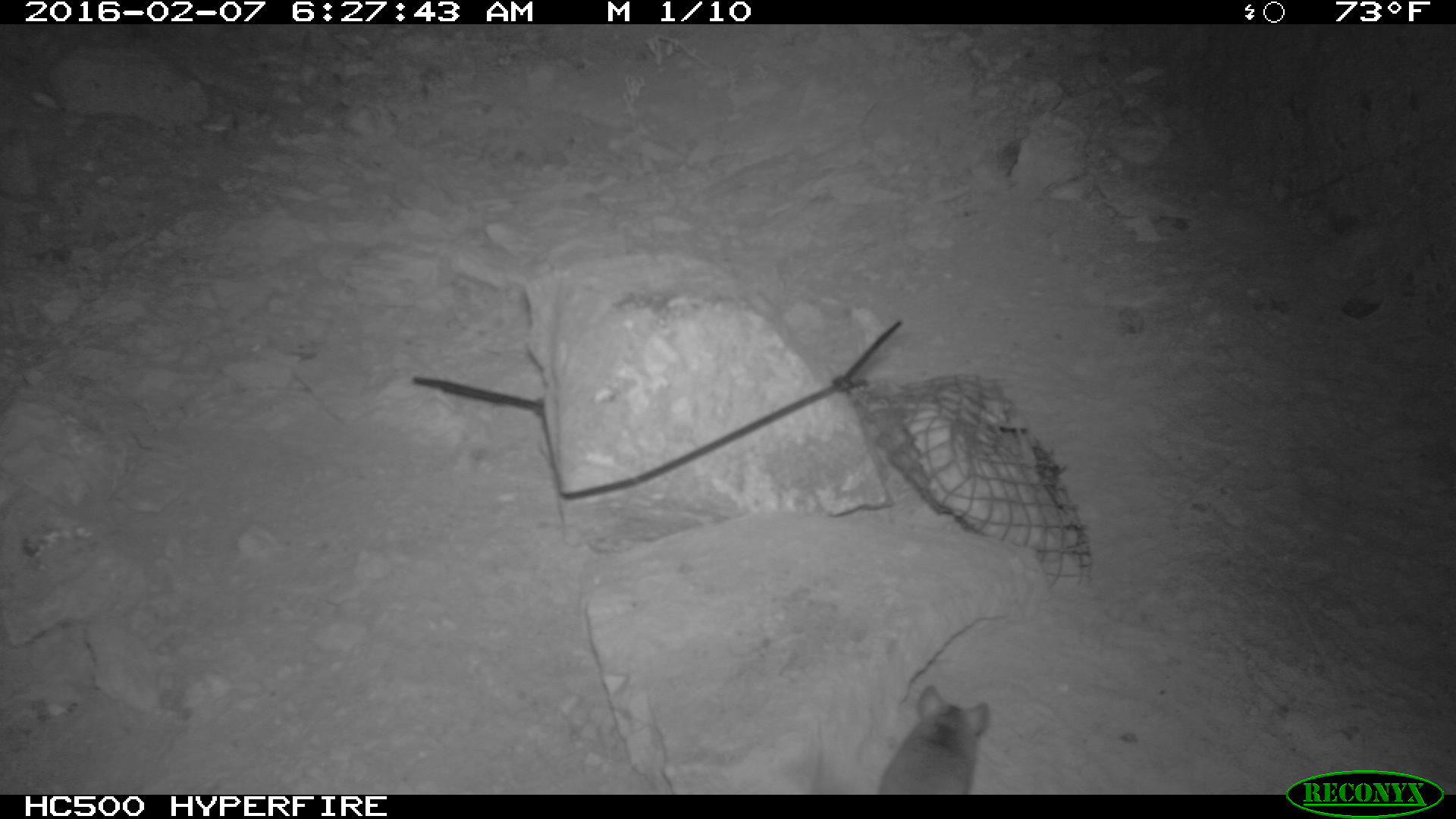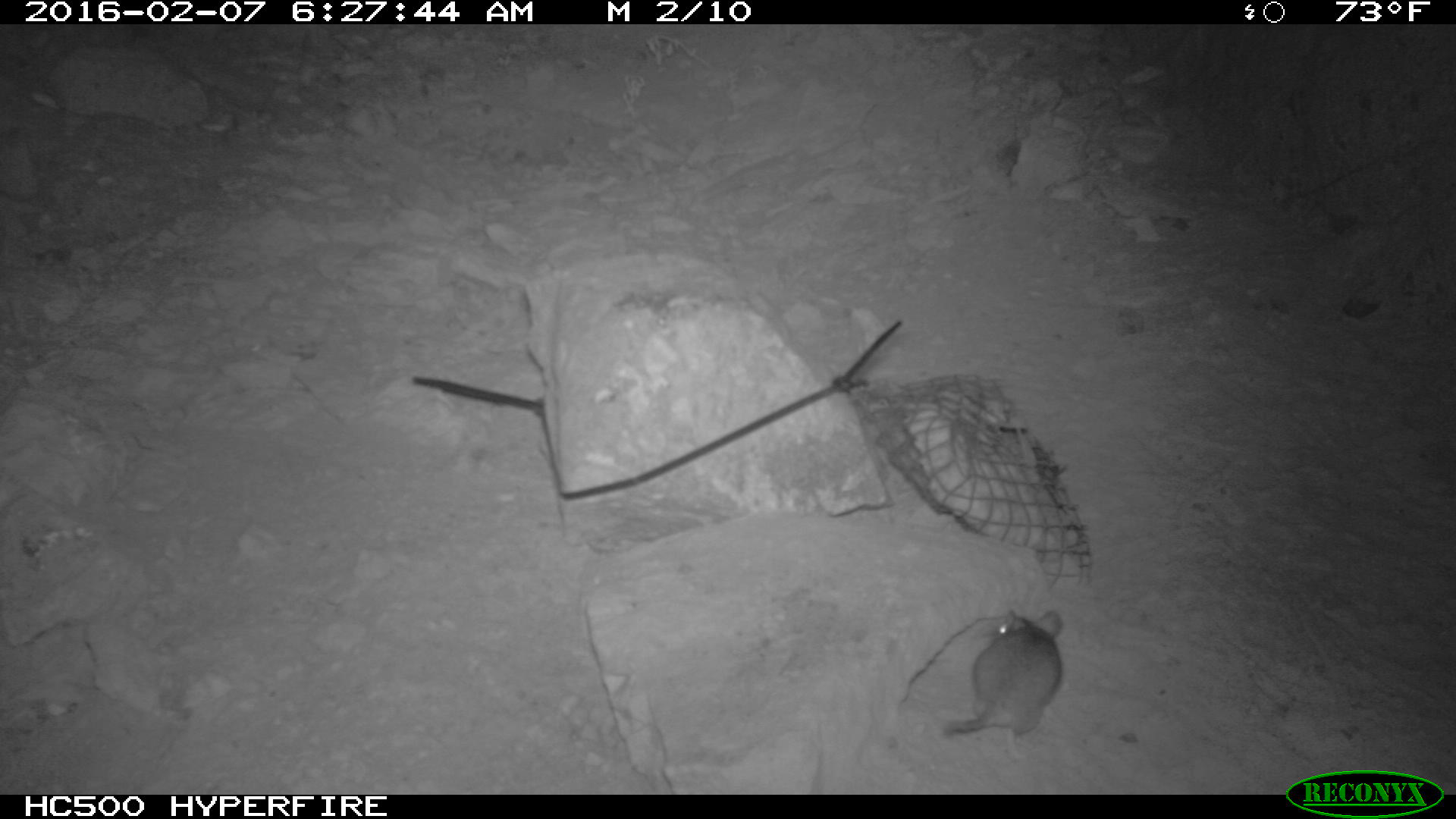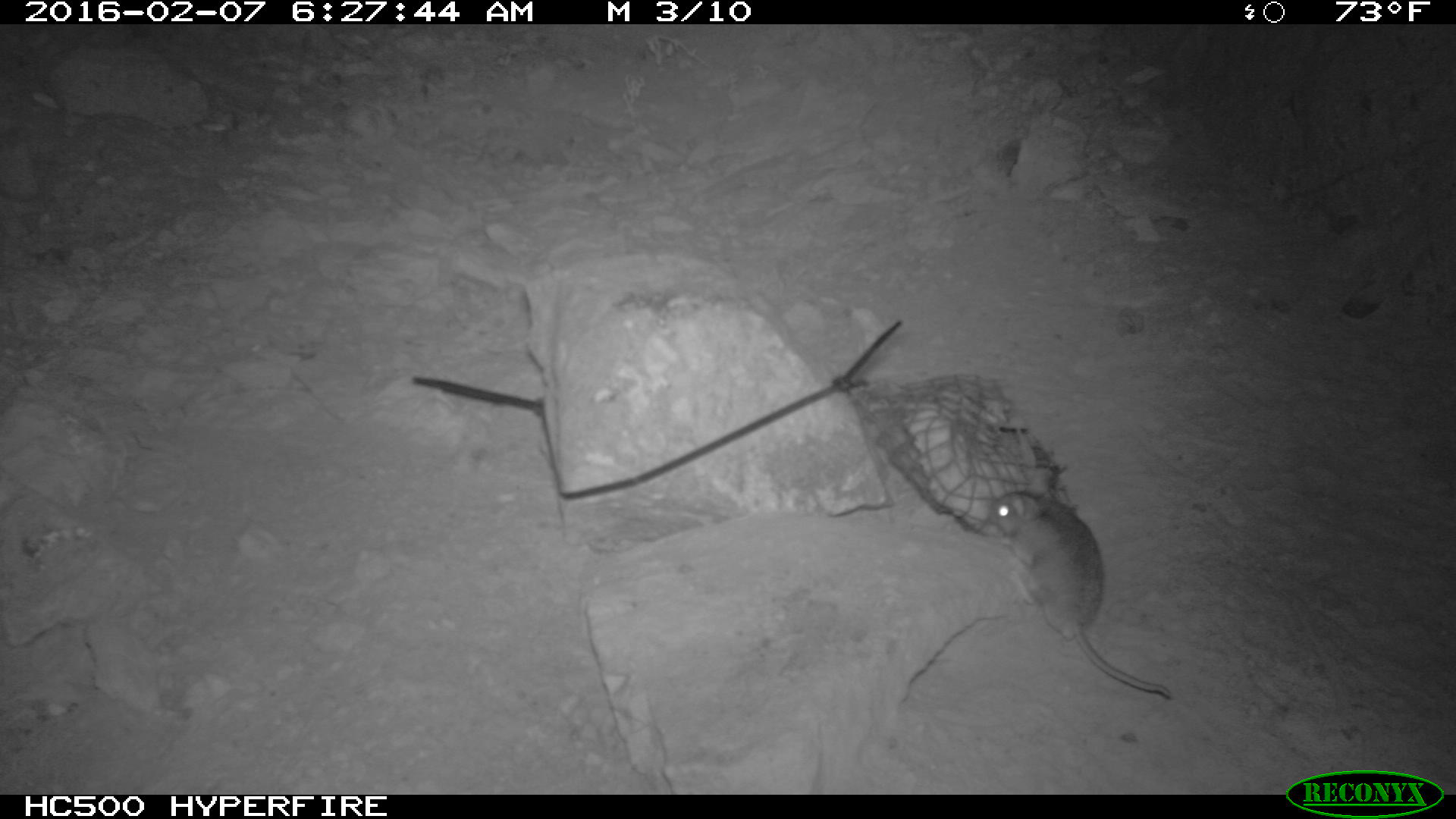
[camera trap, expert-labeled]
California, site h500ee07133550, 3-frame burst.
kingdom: Animalia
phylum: Chordata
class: Mammalia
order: Rodentia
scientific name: Rodentia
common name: rodent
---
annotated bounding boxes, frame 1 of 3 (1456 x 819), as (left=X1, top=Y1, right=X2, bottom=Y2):
rodent: (left=876, top=686, right=989, bottom=793)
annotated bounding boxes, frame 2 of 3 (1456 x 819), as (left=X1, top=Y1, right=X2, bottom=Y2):
rodent: (left=938, top=605, right=1061, bottom=759)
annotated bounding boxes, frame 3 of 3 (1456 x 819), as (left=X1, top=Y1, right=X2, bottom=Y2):
rodent: (left=989, top=466, right=1172, bottom=698)